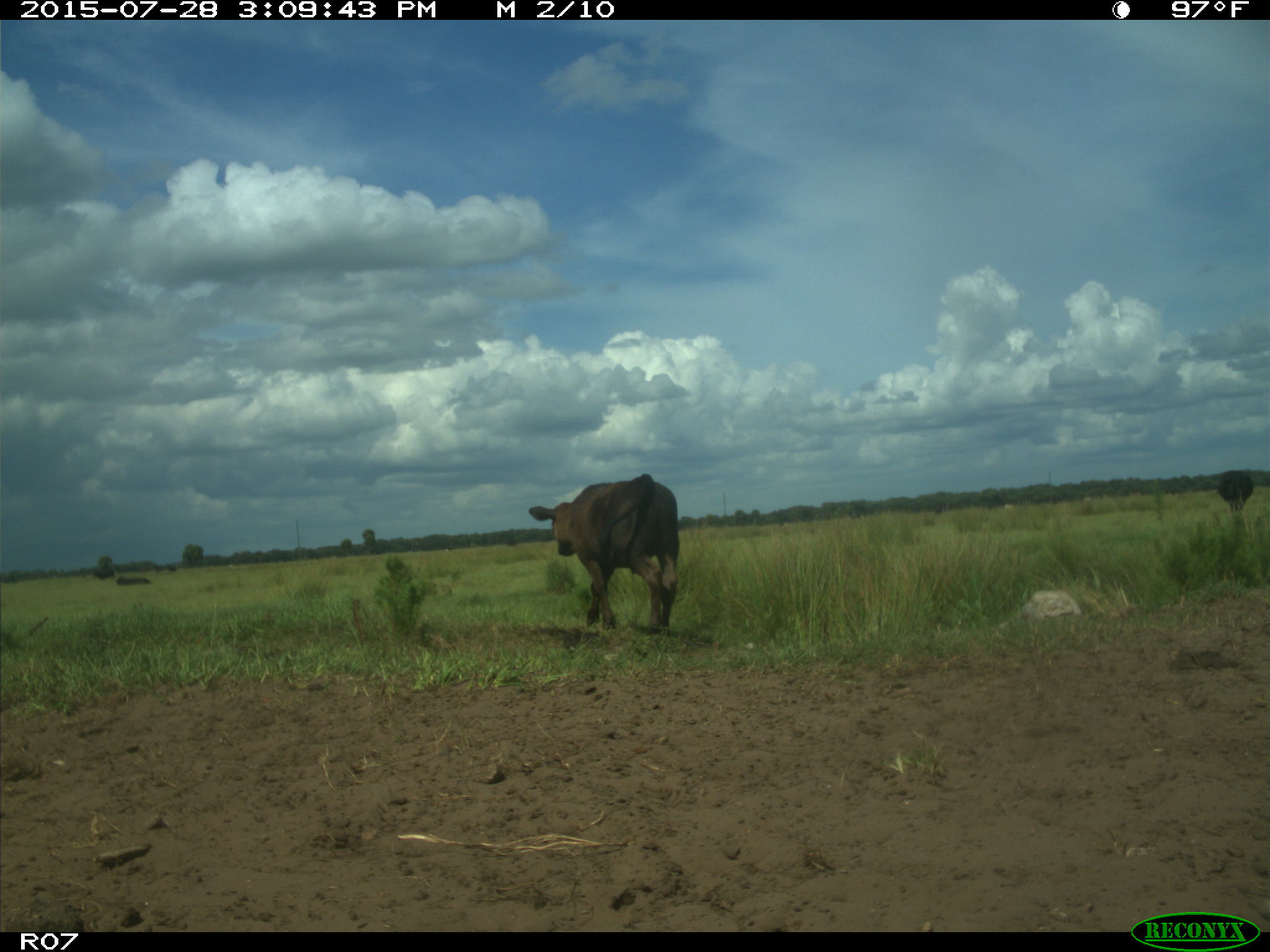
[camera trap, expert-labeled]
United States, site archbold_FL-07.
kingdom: Animalia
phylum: Chordata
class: Mammalia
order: Artiodactyla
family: Bovidae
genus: Bos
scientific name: Bos taurus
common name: domestic cow